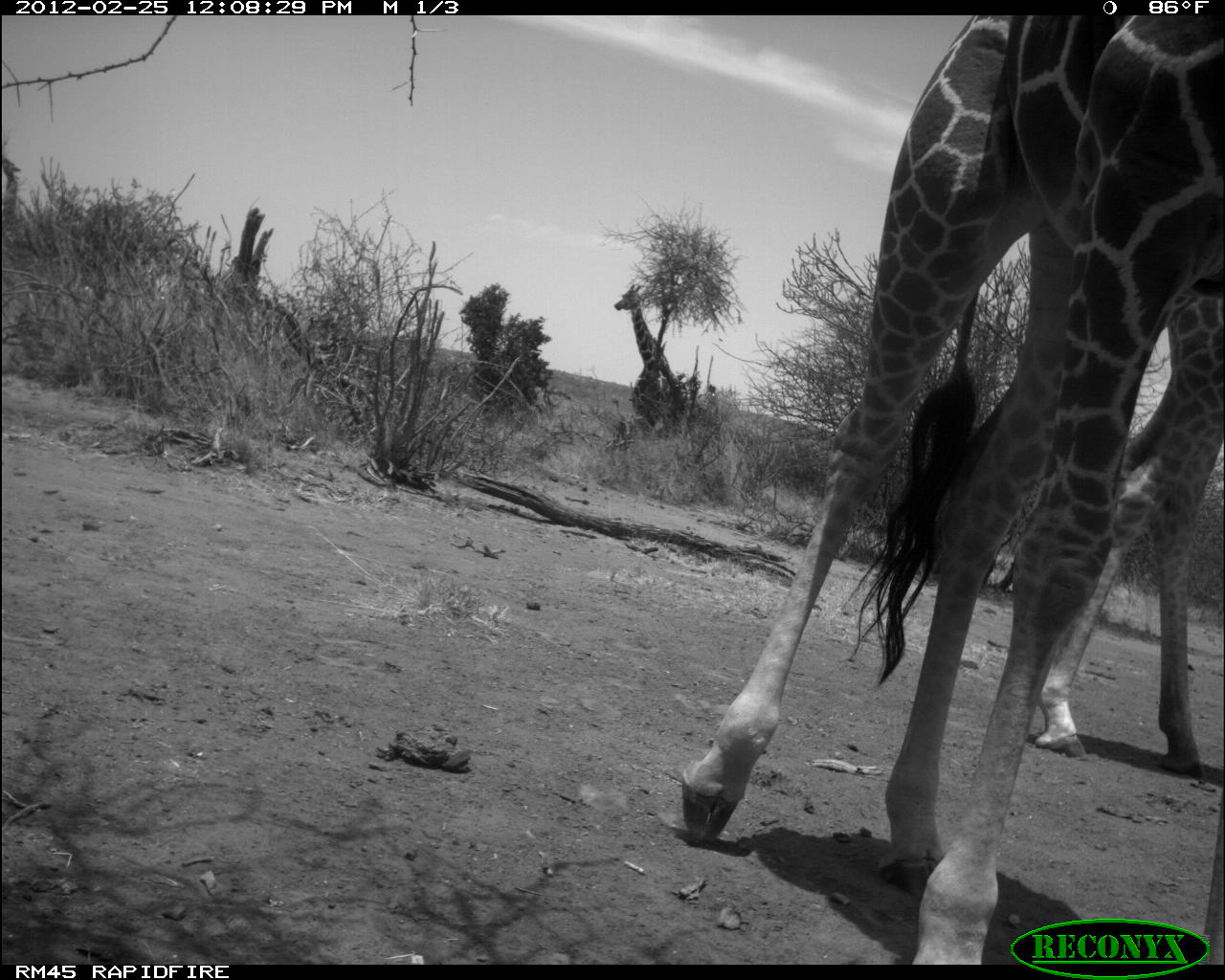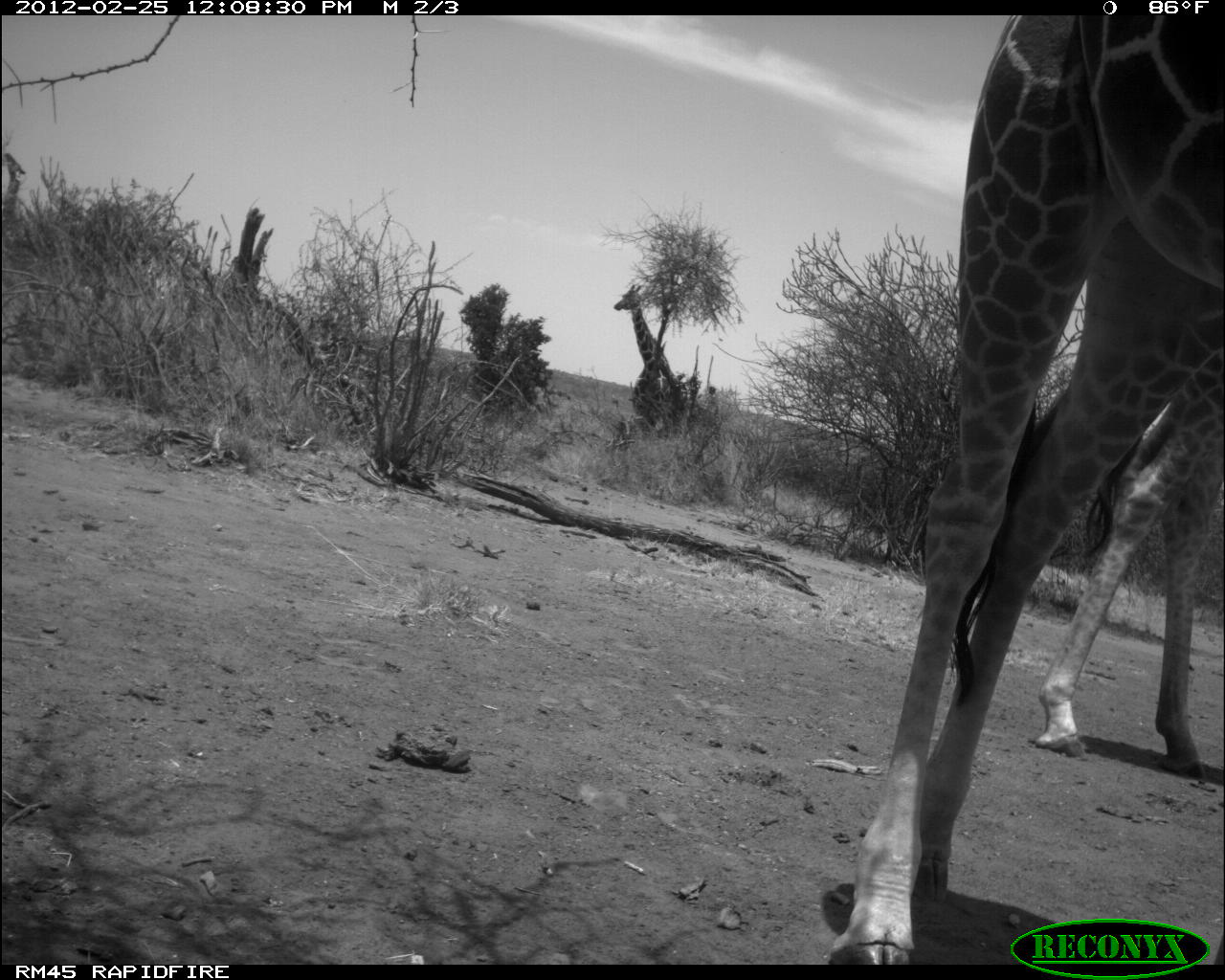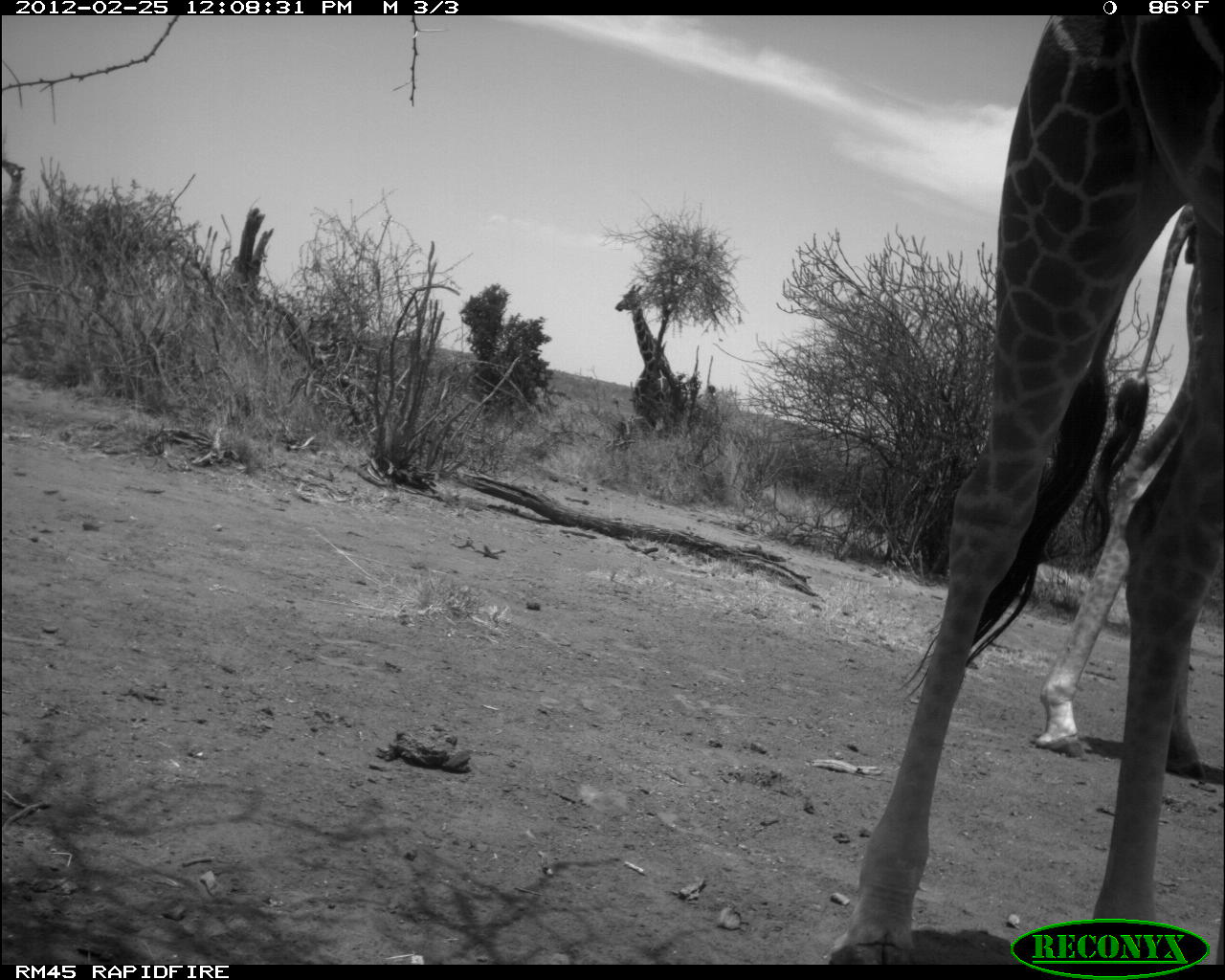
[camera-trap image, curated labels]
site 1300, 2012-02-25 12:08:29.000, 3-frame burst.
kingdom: Animalia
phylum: Chordata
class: Mammalia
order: Artiodactyla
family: Giraffidae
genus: Giraffa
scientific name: Giraffa camelopardalis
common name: giraffe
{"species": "Giraffa camelopardalis (giraffe)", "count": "3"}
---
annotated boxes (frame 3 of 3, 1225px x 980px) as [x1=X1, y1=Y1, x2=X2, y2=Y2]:
giraffa camelopardalis: [x1=827, y1=15, x2=1225, y2=962]; [x1=1030, y1=198, x2=1225, y2=782]; [x1=614, y1=283, x2=682, y2=402]; [x1=0, y1=159, x2=25, y2=225]